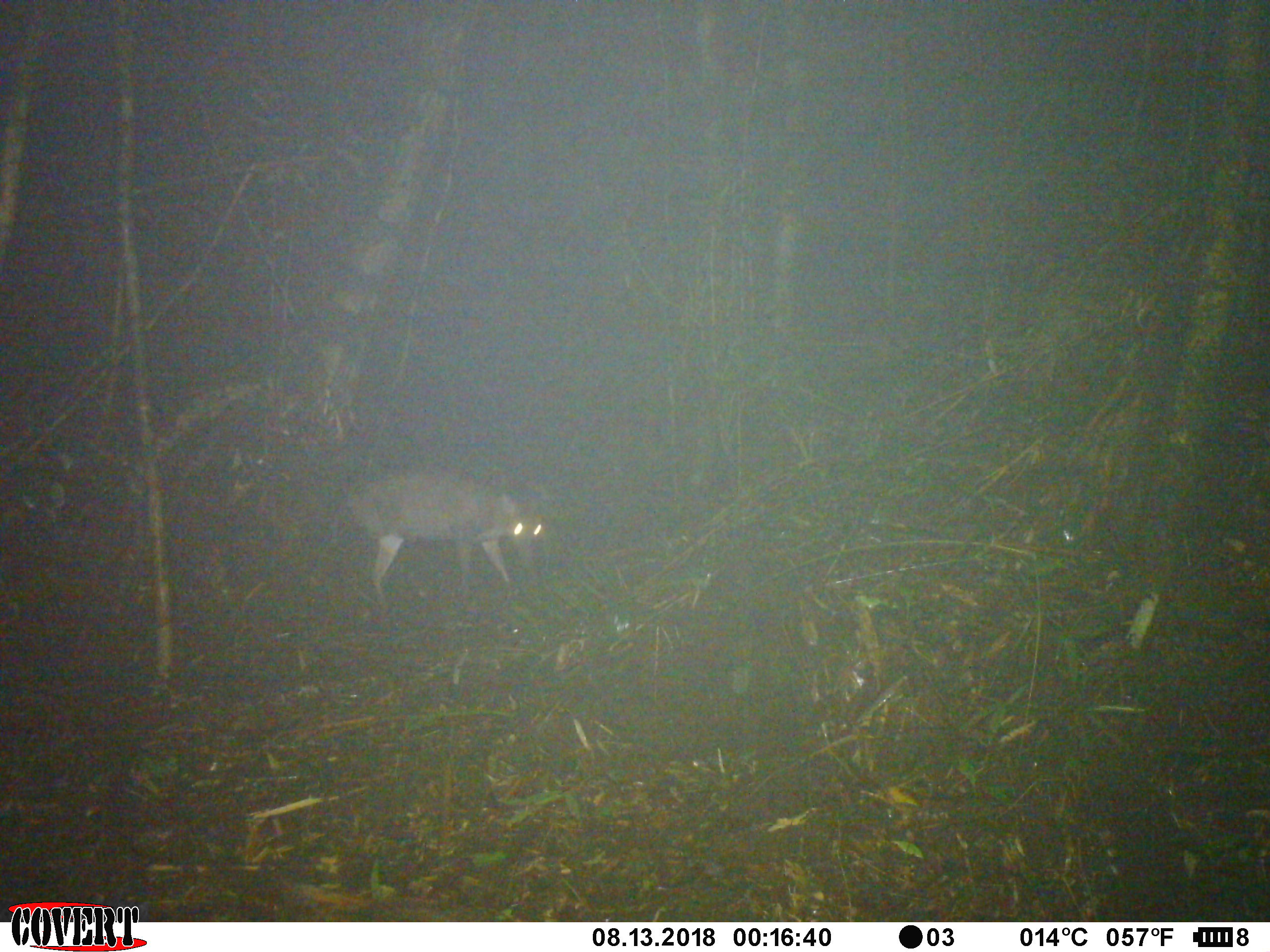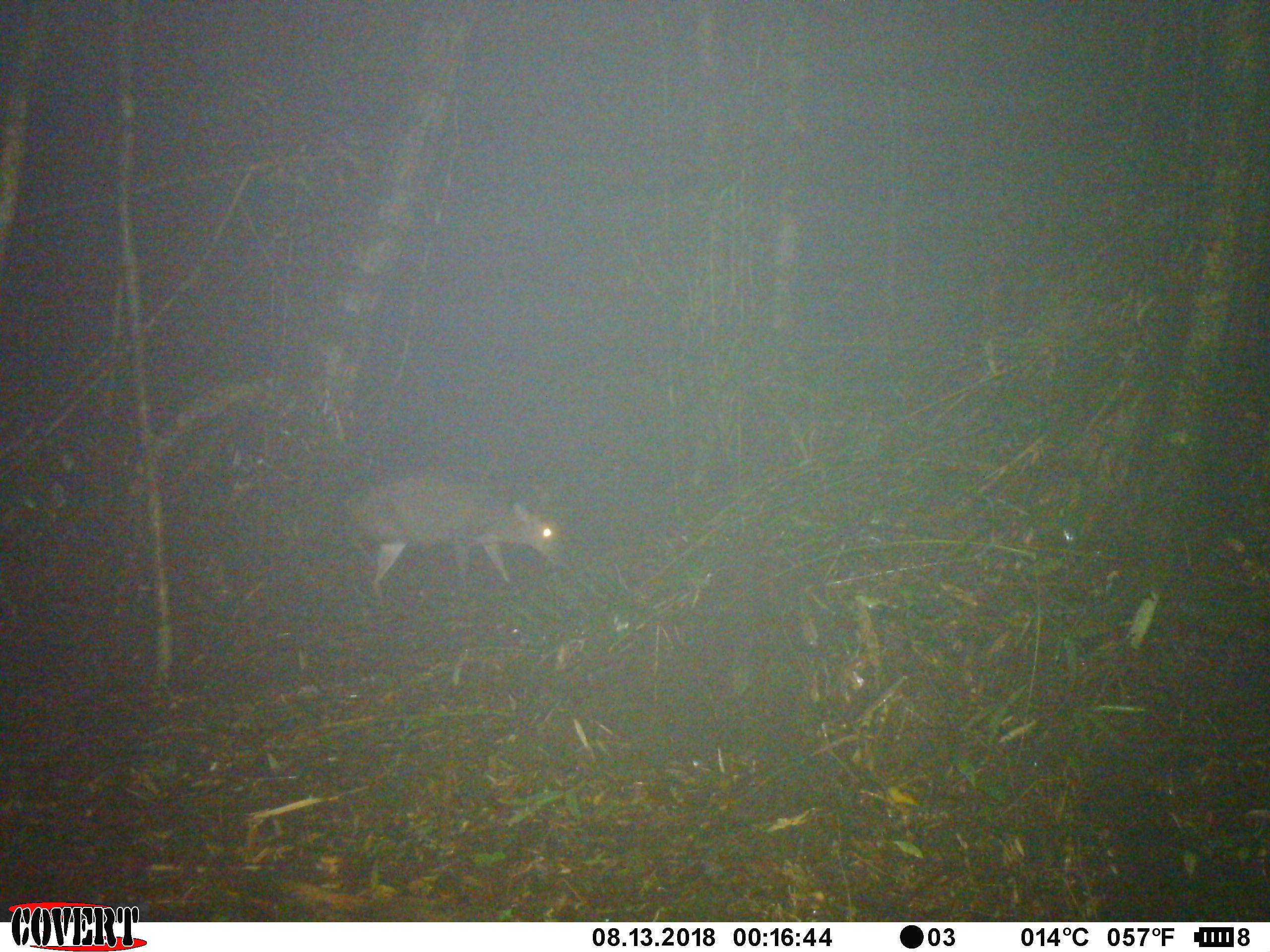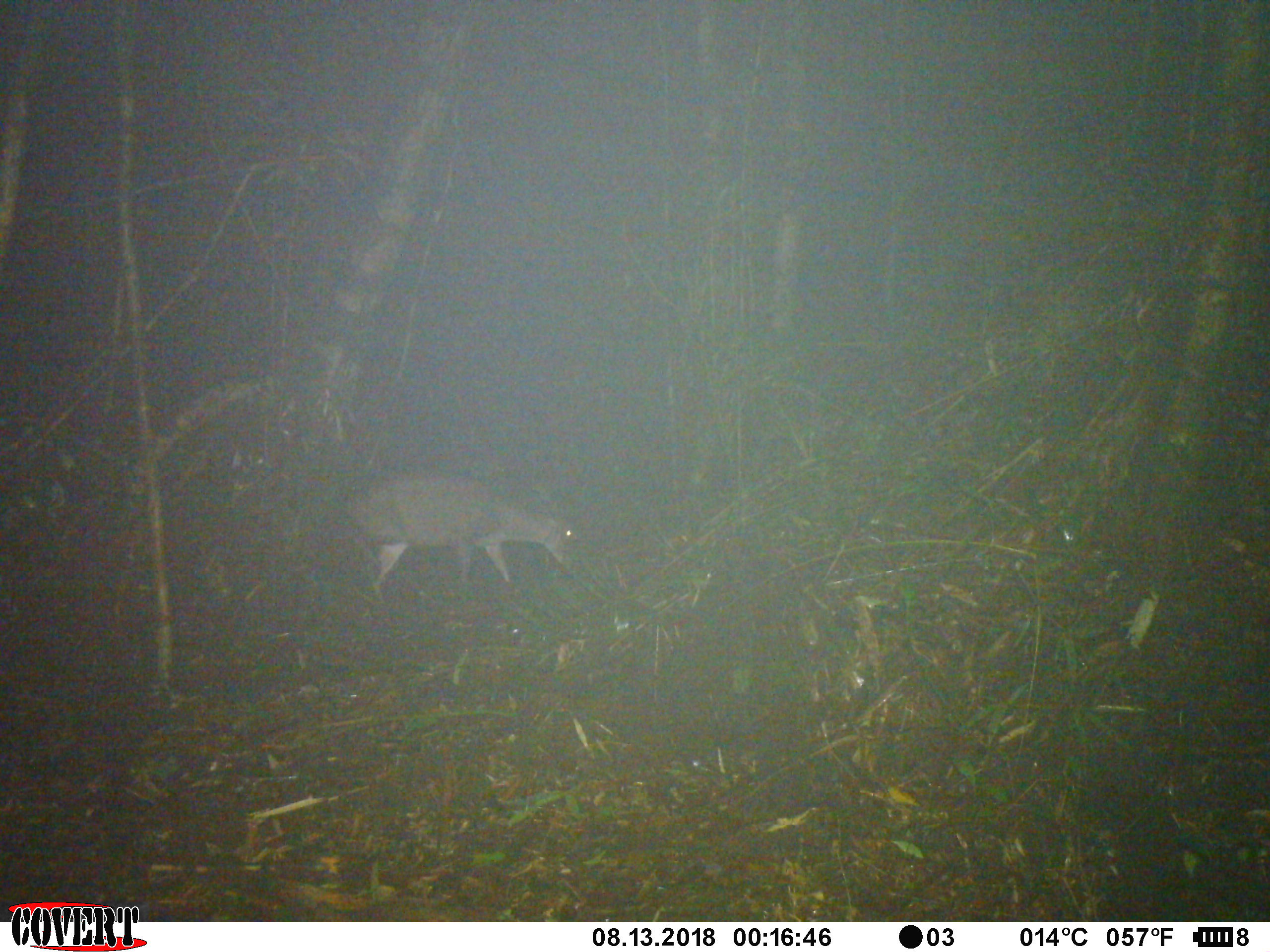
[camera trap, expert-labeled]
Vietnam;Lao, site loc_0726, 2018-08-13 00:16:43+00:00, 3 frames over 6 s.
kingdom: Animalia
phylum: Chordata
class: Mammalia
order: Artiodactyla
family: Cervidae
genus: Muntiacus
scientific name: Muntiacus rooseveltorum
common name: roosevelt's muntjac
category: roosevelts muntjac group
Roosevelts muntjac group (roosevelt's muntjac) (Muntiacus rooseveltorum). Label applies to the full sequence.